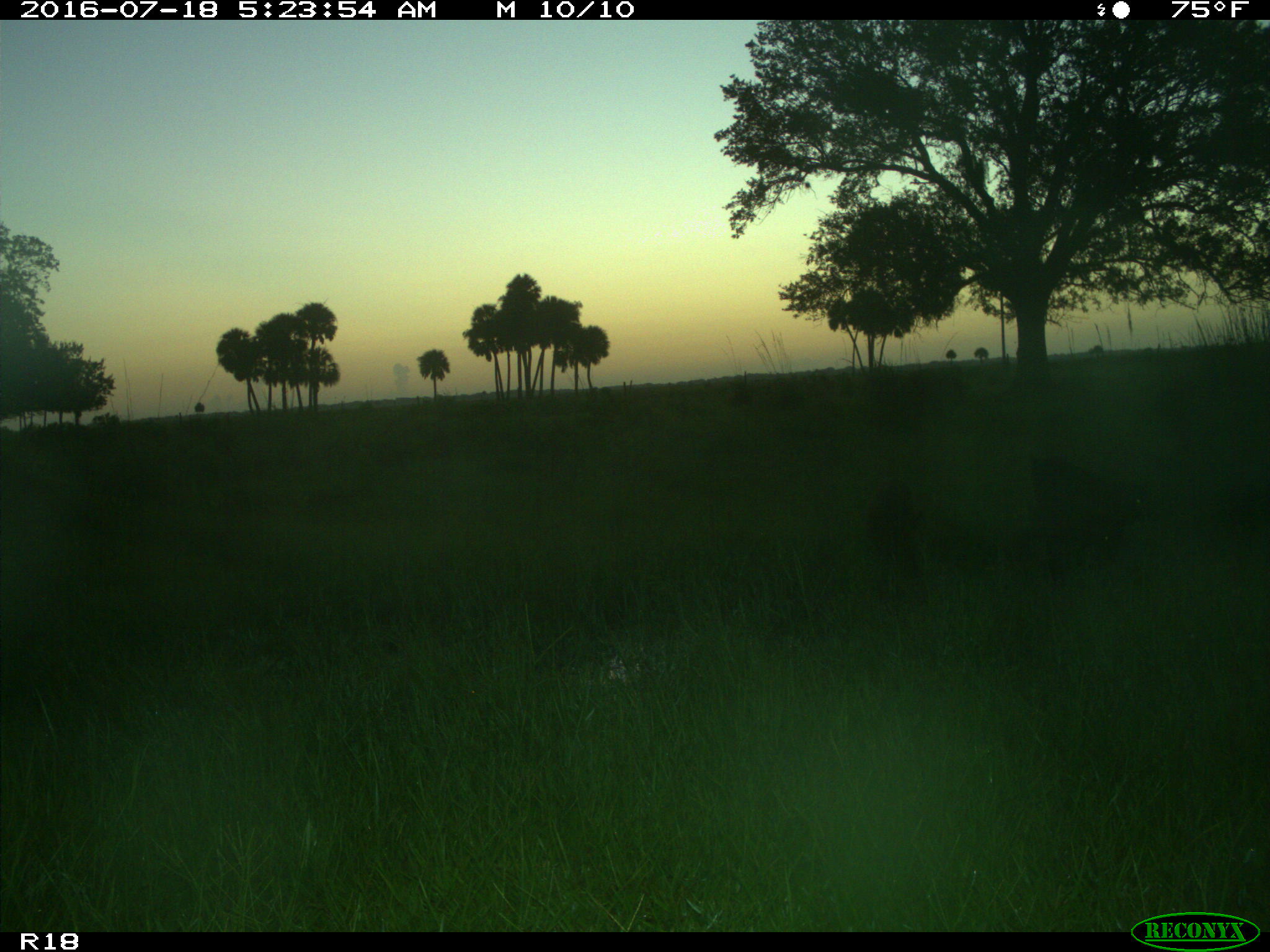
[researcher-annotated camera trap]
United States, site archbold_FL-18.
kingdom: Animalia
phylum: Chordata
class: Mammalia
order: Artiodactyla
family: Suidae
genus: Sus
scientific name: Sus scrofa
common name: wild boar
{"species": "Sus scrofa (wild boar)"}